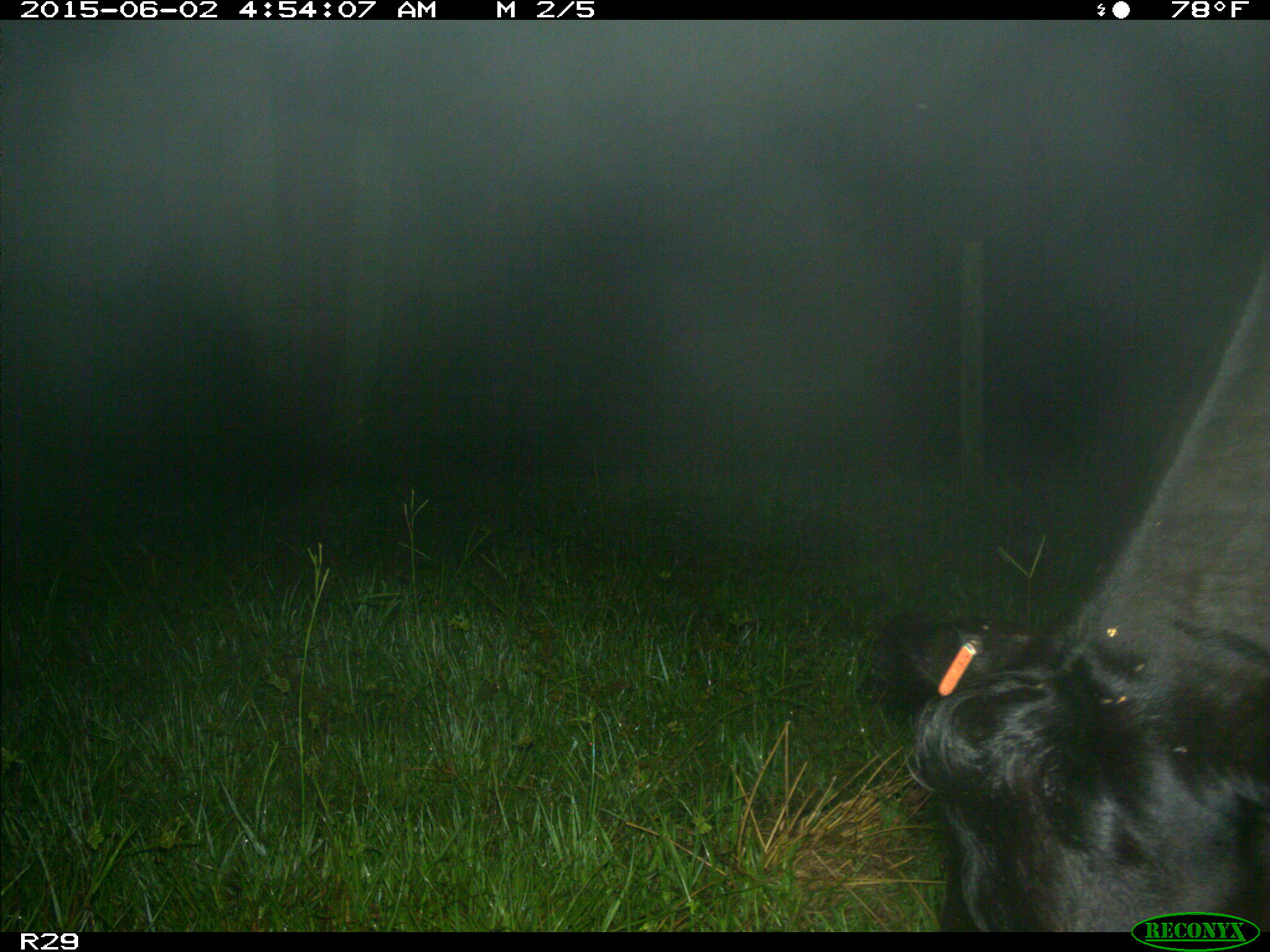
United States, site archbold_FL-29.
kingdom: Animalia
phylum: Chordata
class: Mammalia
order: Artiodactyla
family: Bovidae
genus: Bos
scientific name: Bos taurus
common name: domestic cow